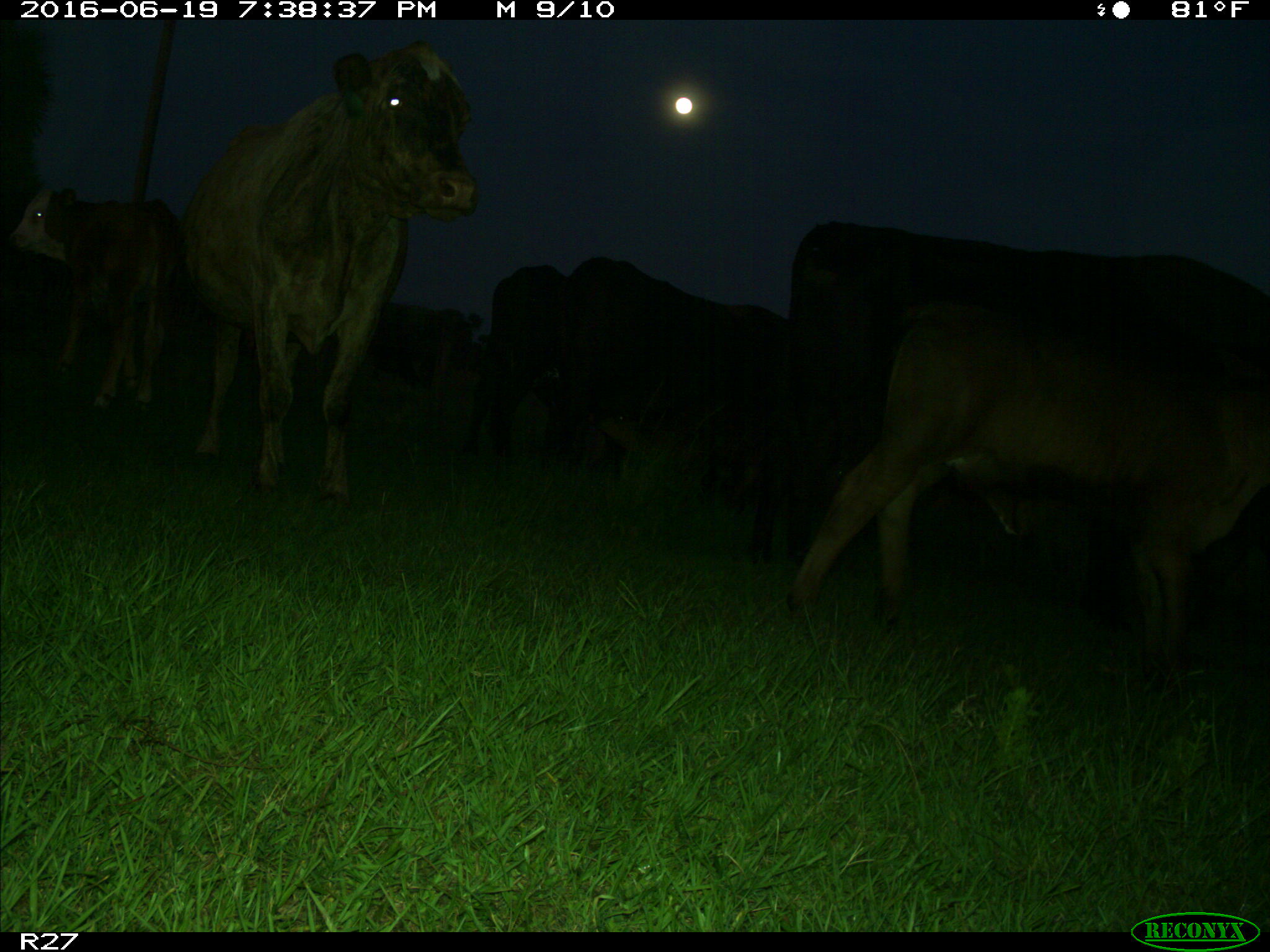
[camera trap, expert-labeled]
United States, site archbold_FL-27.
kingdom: Animalia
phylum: Chordata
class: Mammalia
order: Artiodactyla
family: Bovidae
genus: Bos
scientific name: Bos taurus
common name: domestic cow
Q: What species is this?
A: Bos taurus (domestic cow).